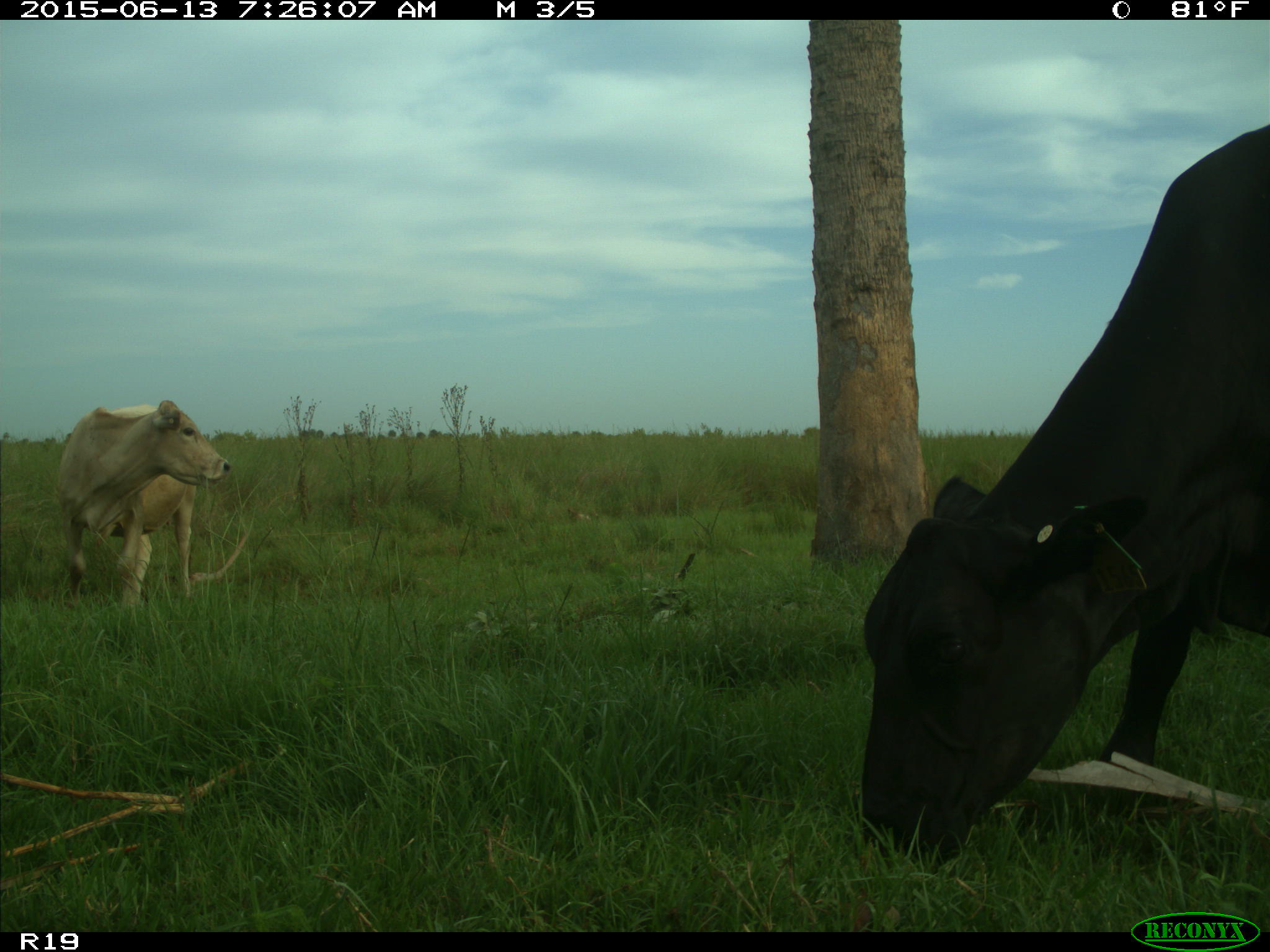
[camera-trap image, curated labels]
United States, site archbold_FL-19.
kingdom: Animalia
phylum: Chordata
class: Mammalia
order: Artiodactyla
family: Bovidae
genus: Bos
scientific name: Bos taurus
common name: domestic cow